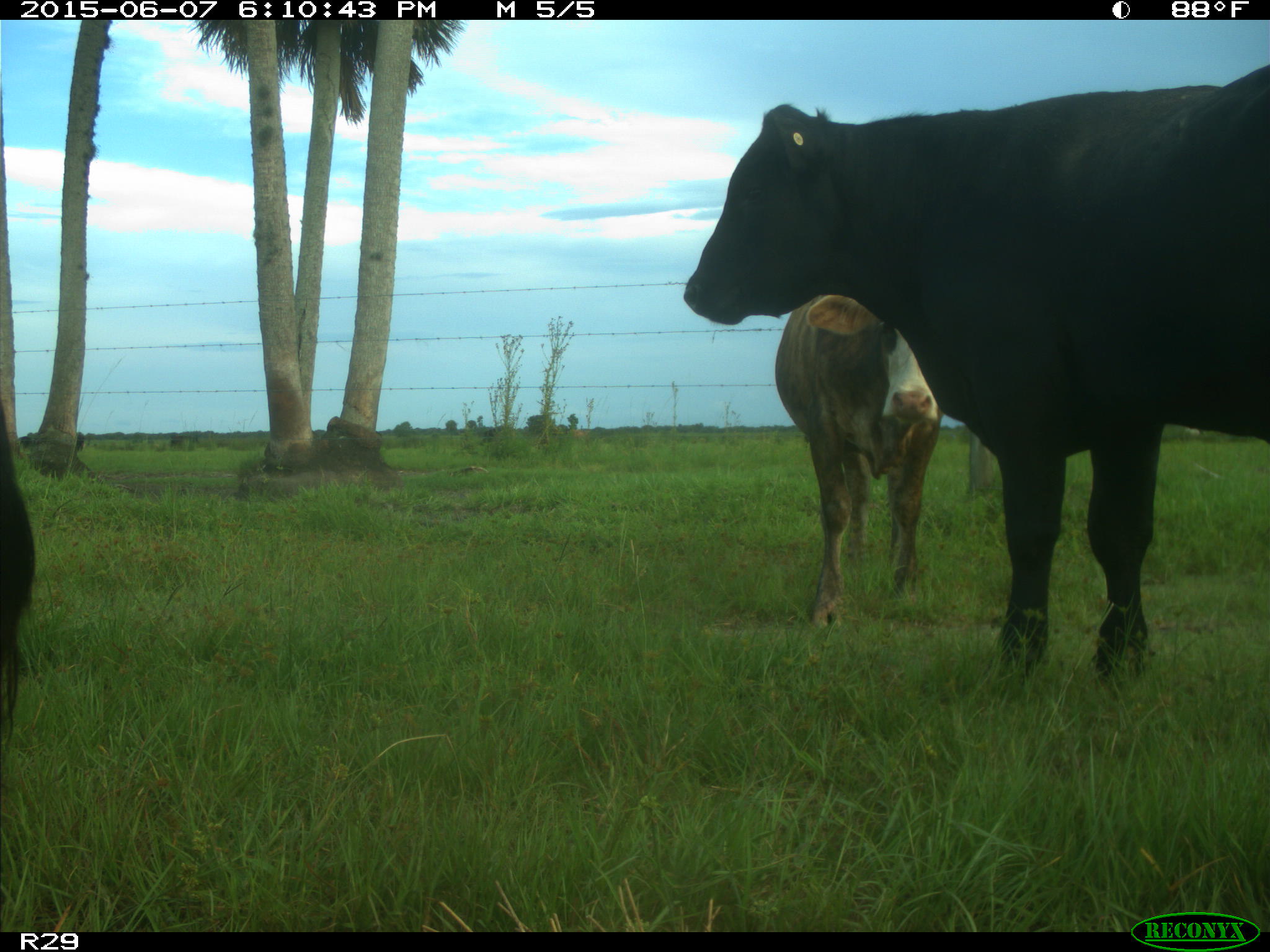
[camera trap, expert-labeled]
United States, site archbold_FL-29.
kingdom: Animalia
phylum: Chordata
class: Mammalia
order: Artiodactyla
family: Bovidae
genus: Bos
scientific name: Bos taurus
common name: domestic cow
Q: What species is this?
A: Bos taurus (domestic cow).